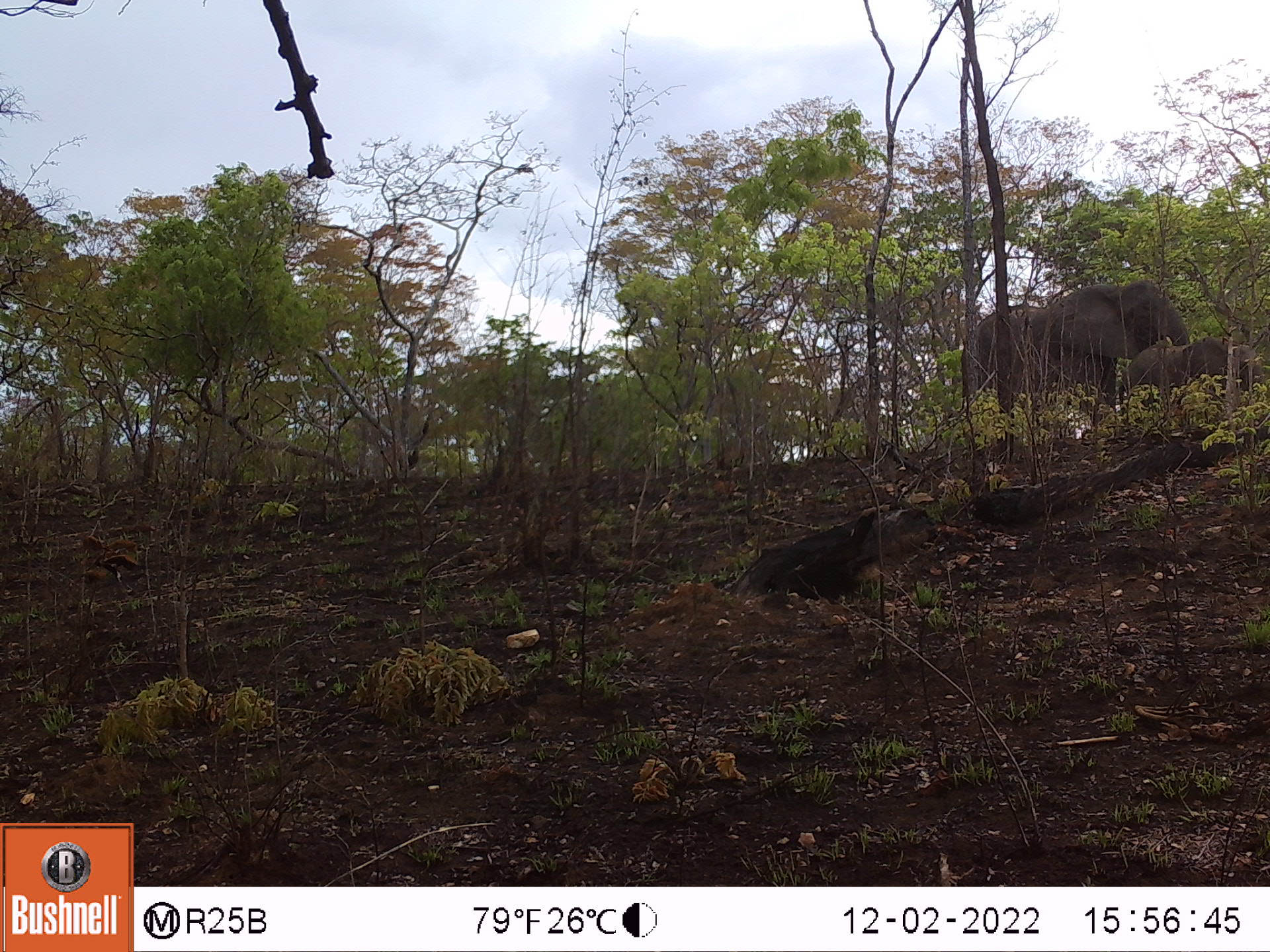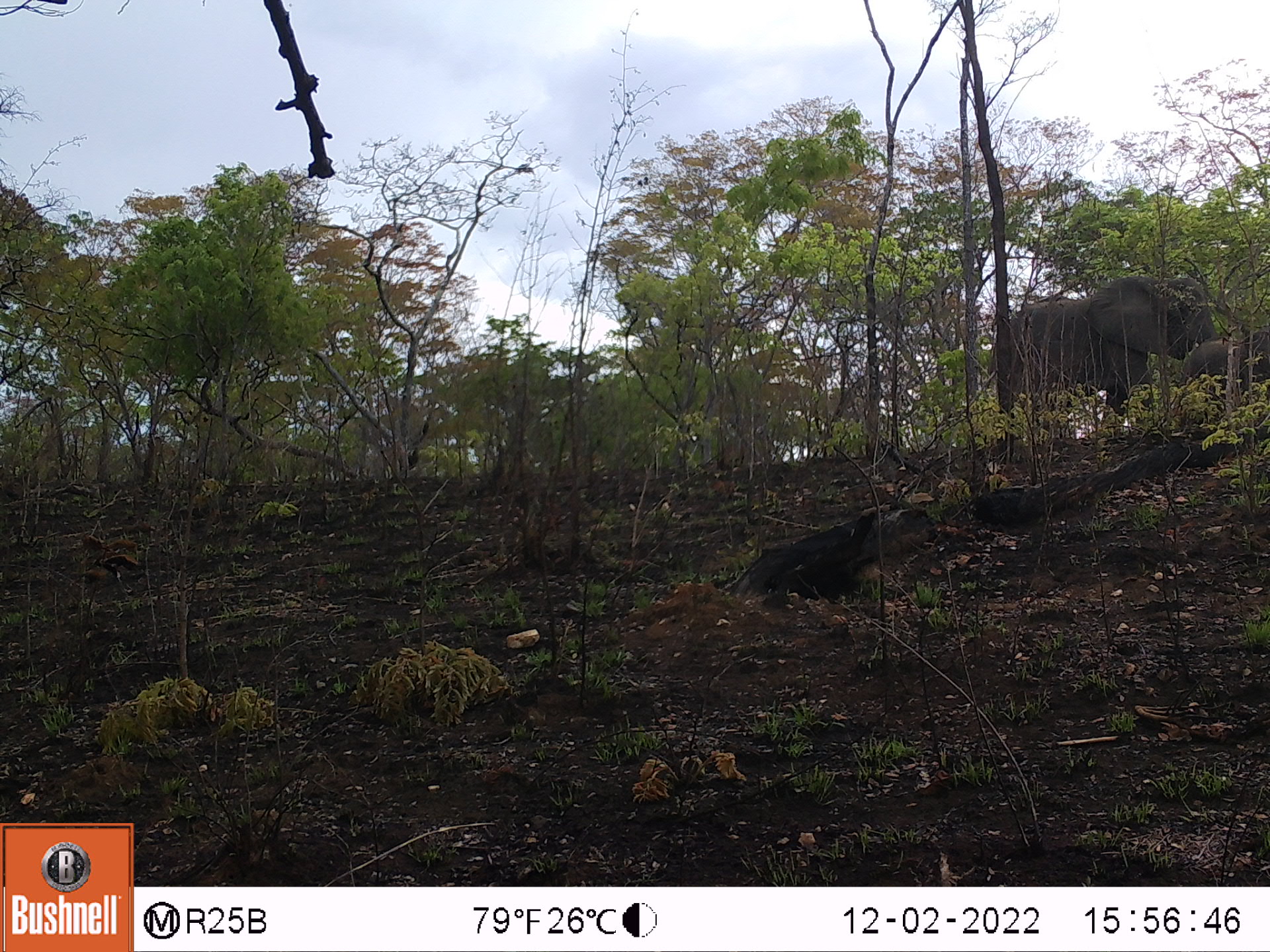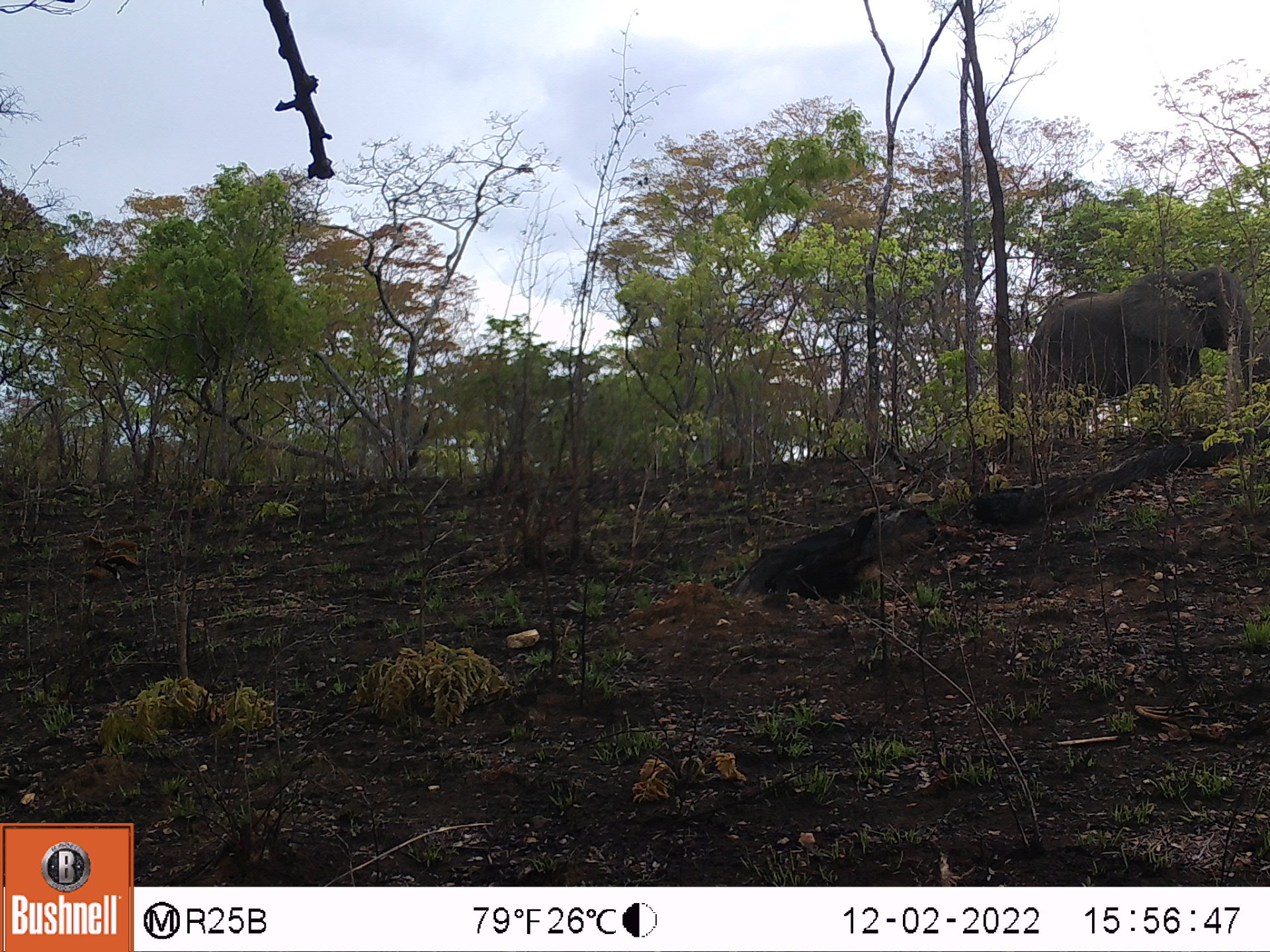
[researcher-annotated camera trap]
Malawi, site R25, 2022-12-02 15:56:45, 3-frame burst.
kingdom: Animalia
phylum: Chordata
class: Mammalia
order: Proboscidea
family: Elephantidae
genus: Loxodonta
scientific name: Loxodonta africana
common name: african savanna elephant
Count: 2.